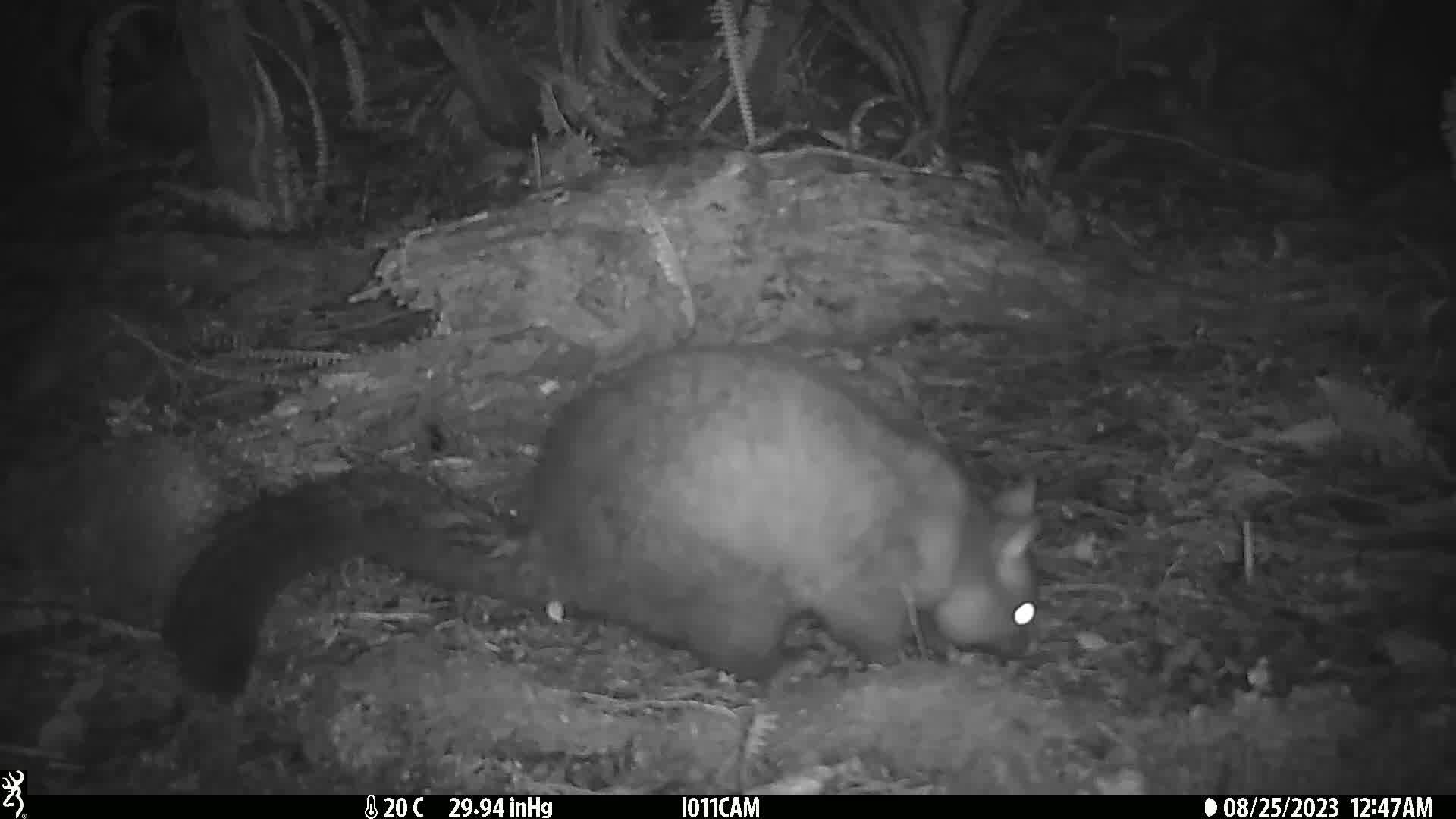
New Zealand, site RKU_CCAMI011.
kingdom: Animalia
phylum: Chordata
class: Mammalia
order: Diprotodontia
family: Phalangeridae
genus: Trichosurus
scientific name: Trichosurus vulpecula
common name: common brushtail possum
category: possum